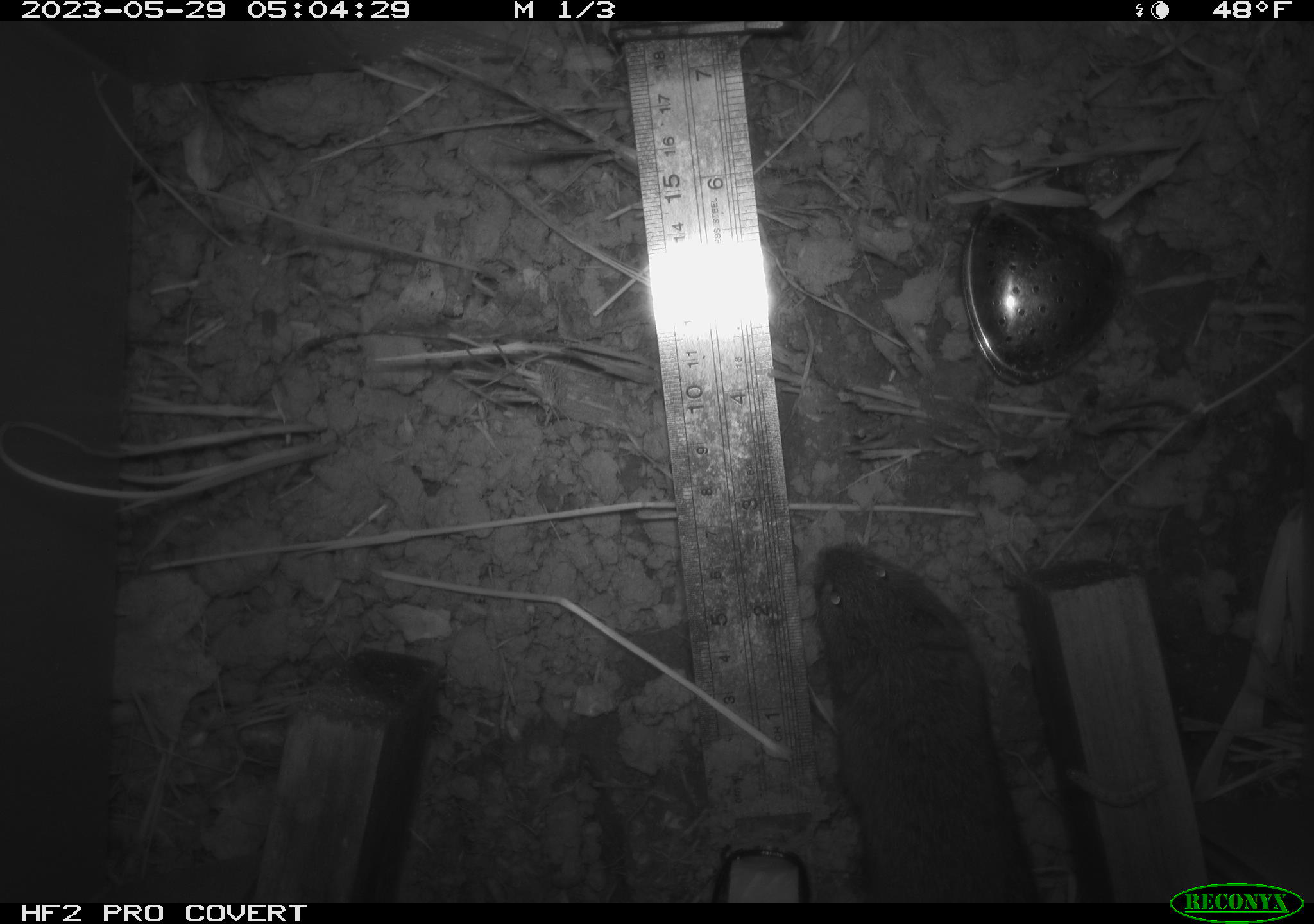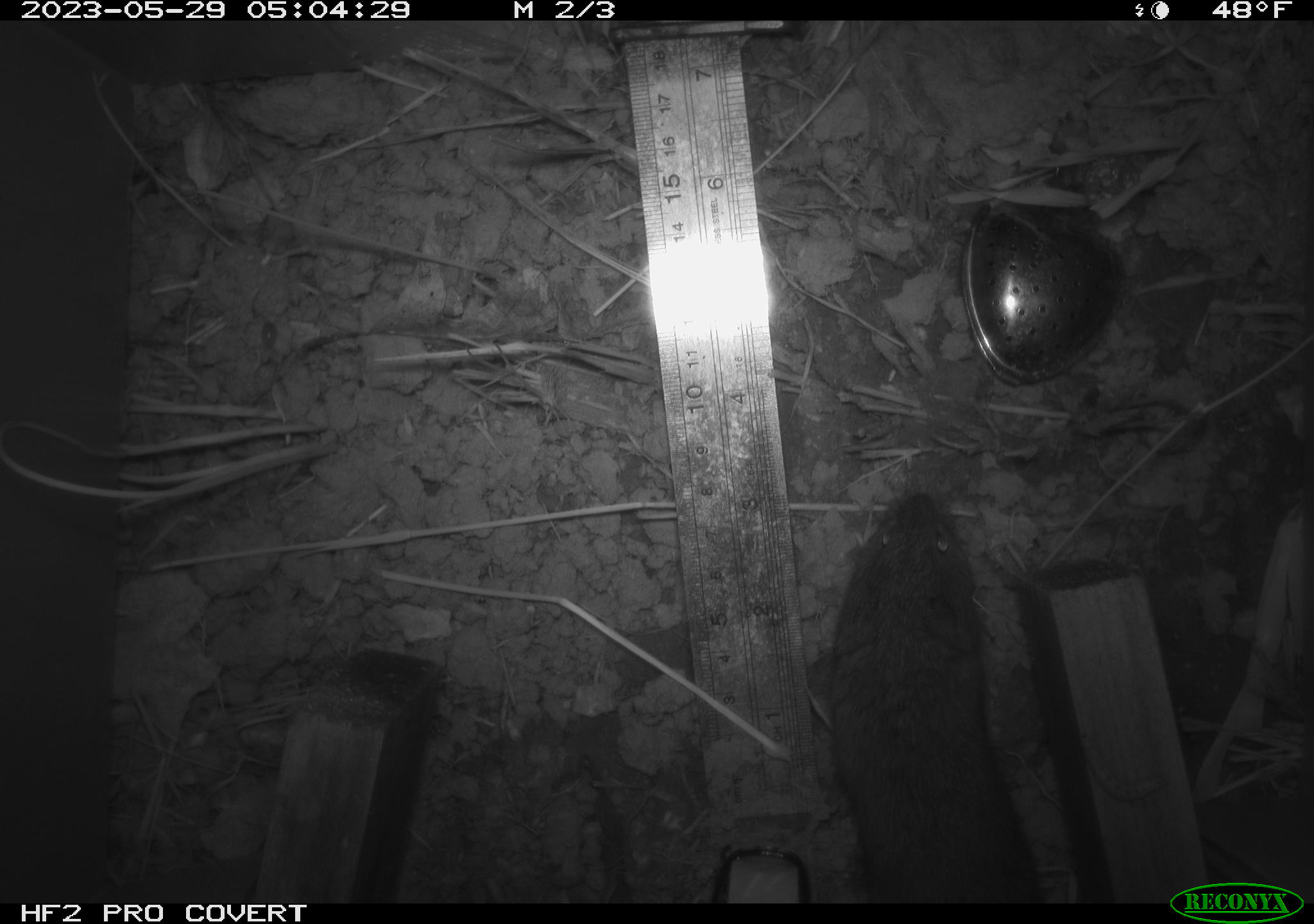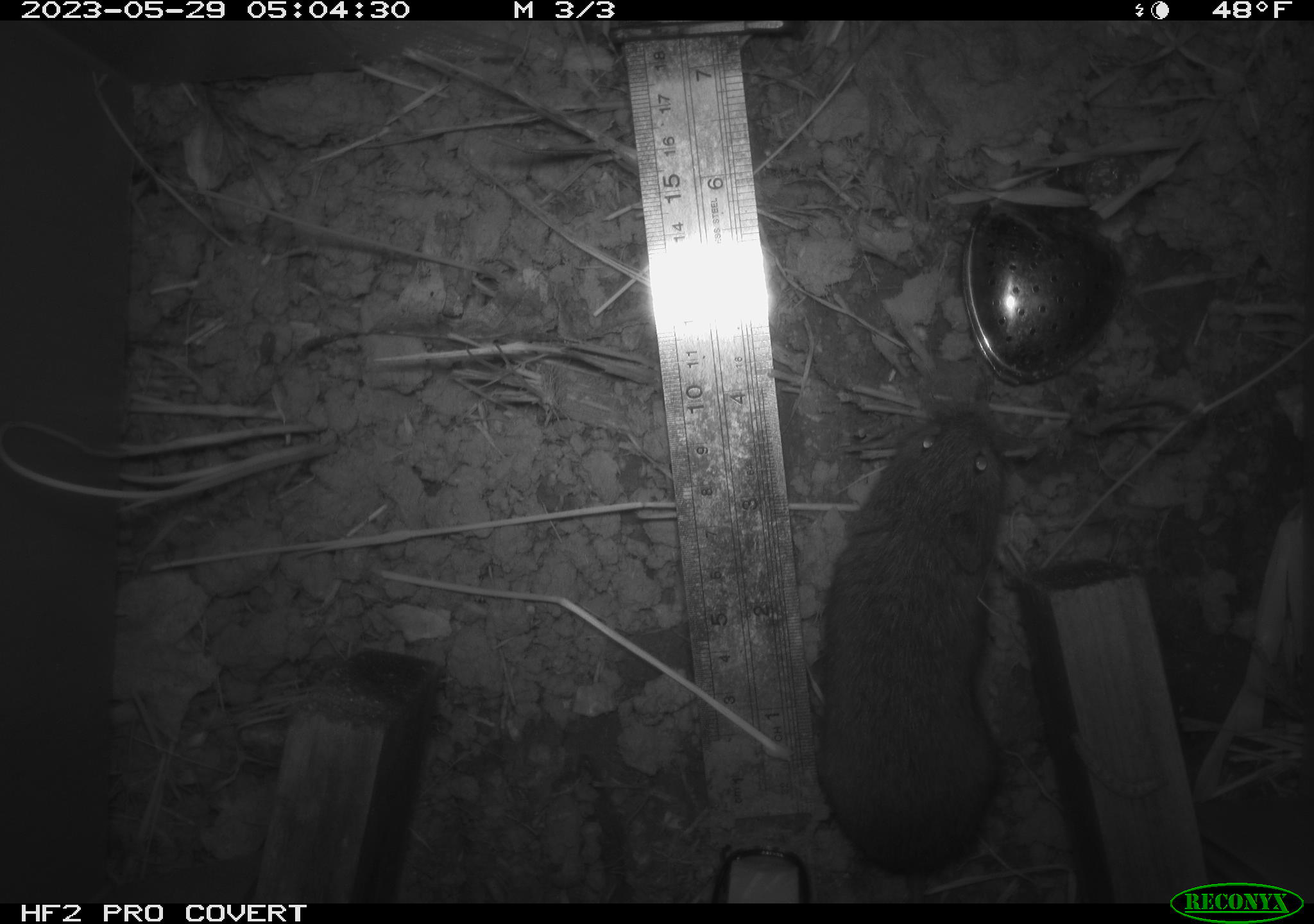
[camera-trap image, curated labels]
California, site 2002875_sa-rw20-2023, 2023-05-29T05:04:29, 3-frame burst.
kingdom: Animalia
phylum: Chordata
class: Mammalia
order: Rodentia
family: Cricetidae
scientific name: Arvicolinae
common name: voles, lemmings, and muskrats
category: arvicolinae subfamily